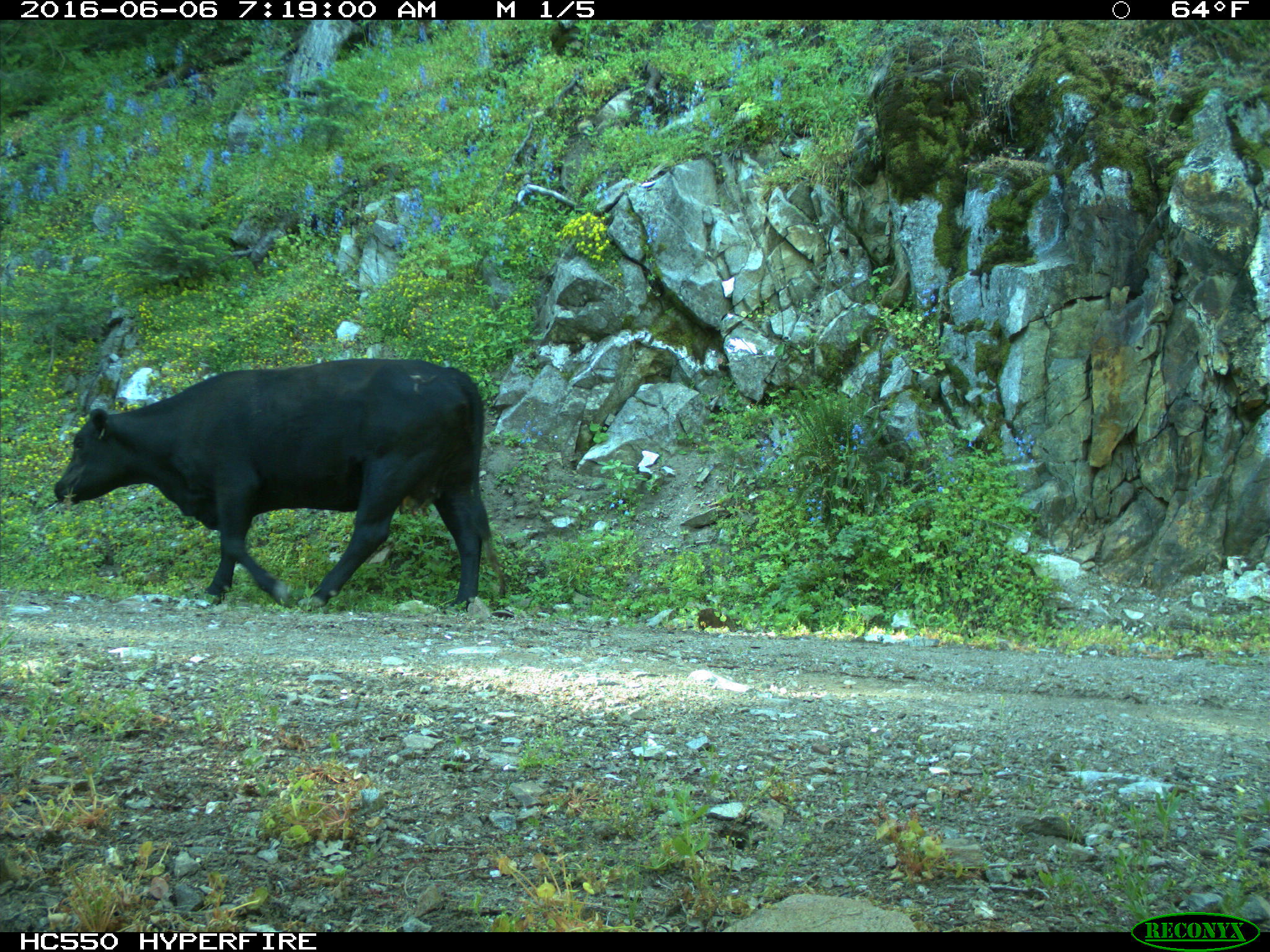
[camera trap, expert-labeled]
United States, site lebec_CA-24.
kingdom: Animalia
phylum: Chordata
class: Mammalia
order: Artiodactyla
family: Bovidae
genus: Bos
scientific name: Bos taurus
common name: domestic cow